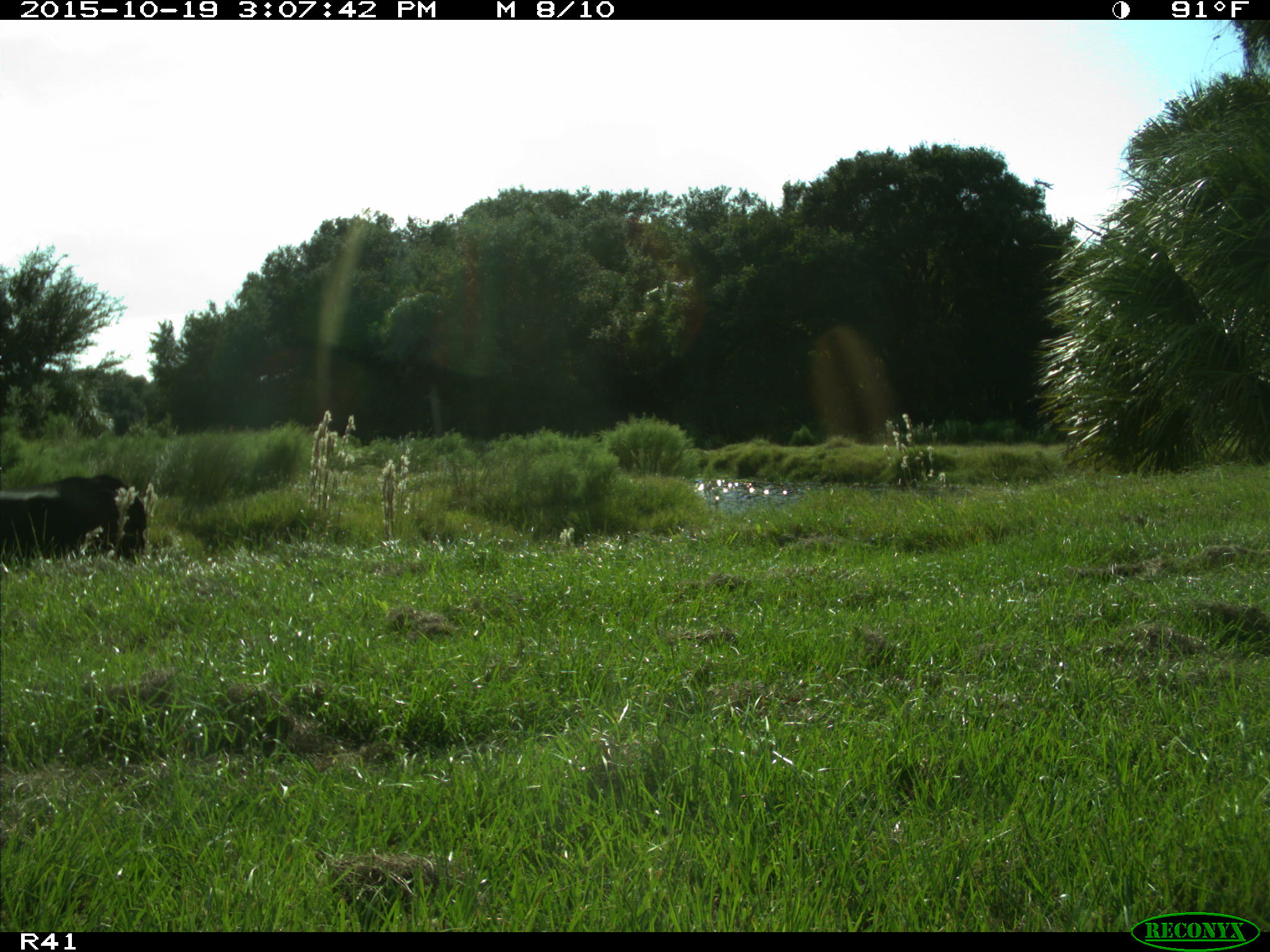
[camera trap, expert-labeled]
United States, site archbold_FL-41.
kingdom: Animalia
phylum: Chordata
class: Mammalia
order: Artiodactyla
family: Bovidae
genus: Bos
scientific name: Bos taurus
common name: domestic cow